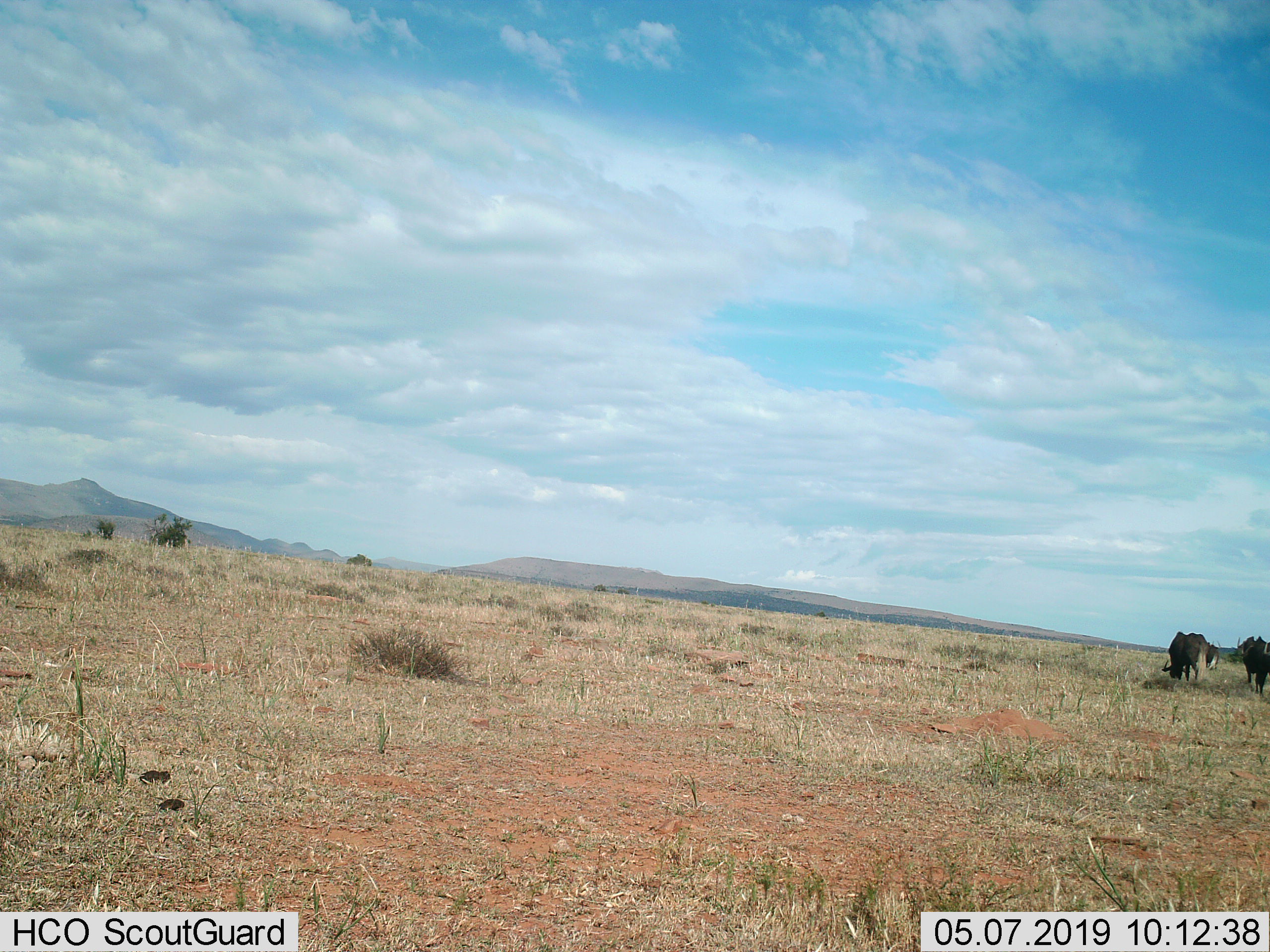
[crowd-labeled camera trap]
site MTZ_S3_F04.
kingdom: Animalia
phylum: Chordata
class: Mammalia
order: Artiodactyla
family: Bovidae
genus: Connochaetes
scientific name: Connochaetes gnou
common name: black wildebeest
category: wildebeestblack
Wildebeestblack (black wildebeest) (Connochaetes gnou), count 3. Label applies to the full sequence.